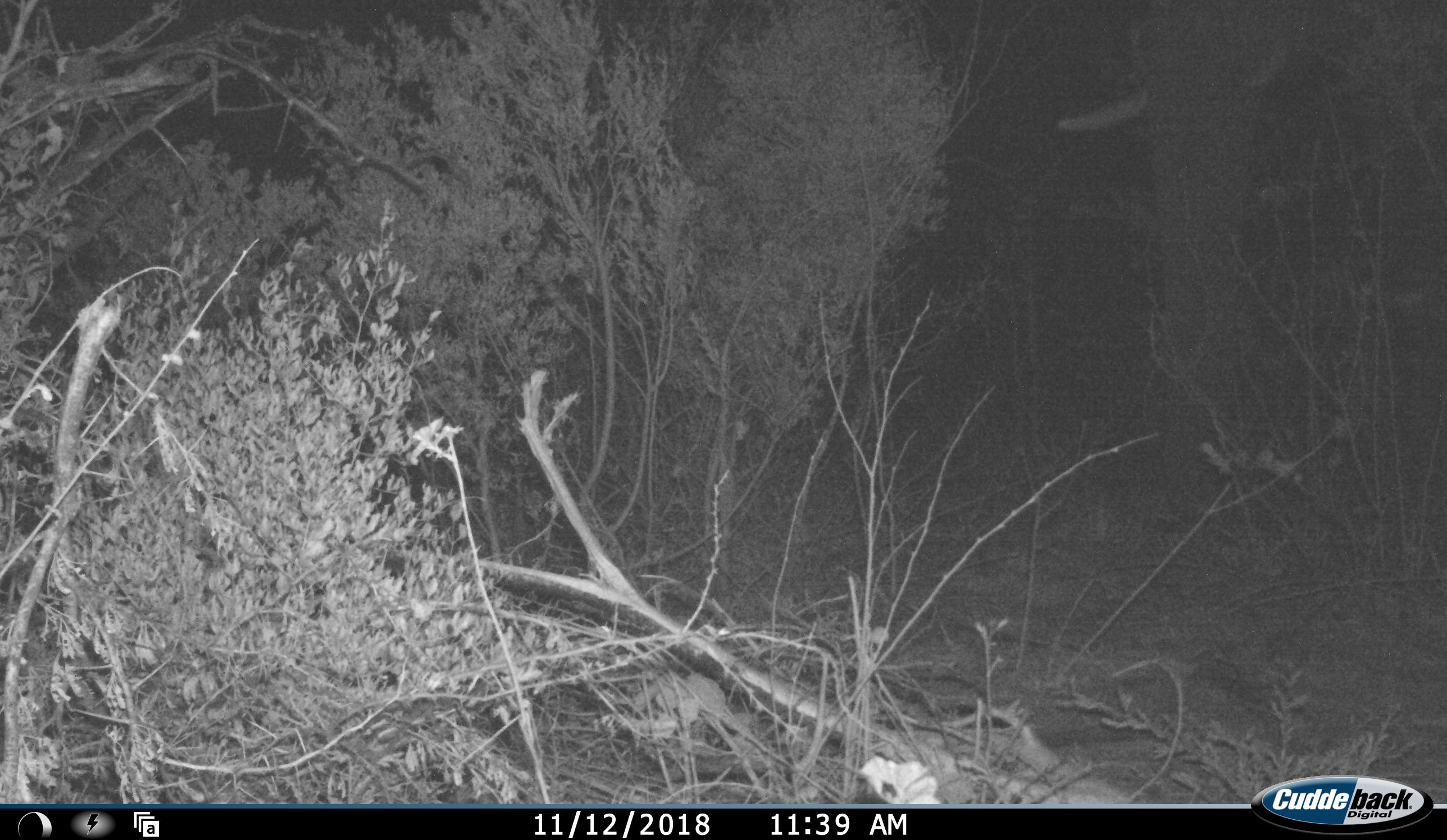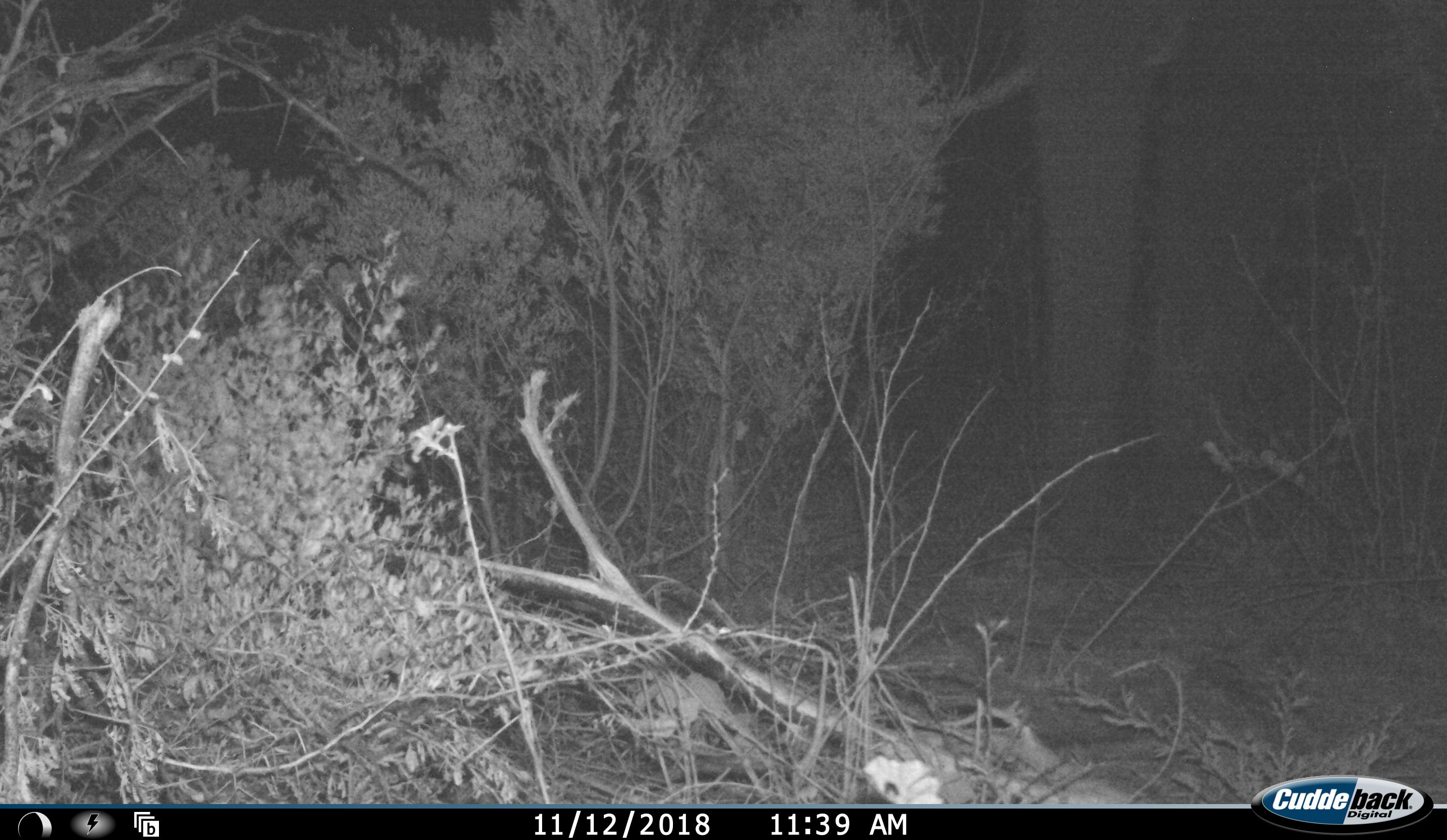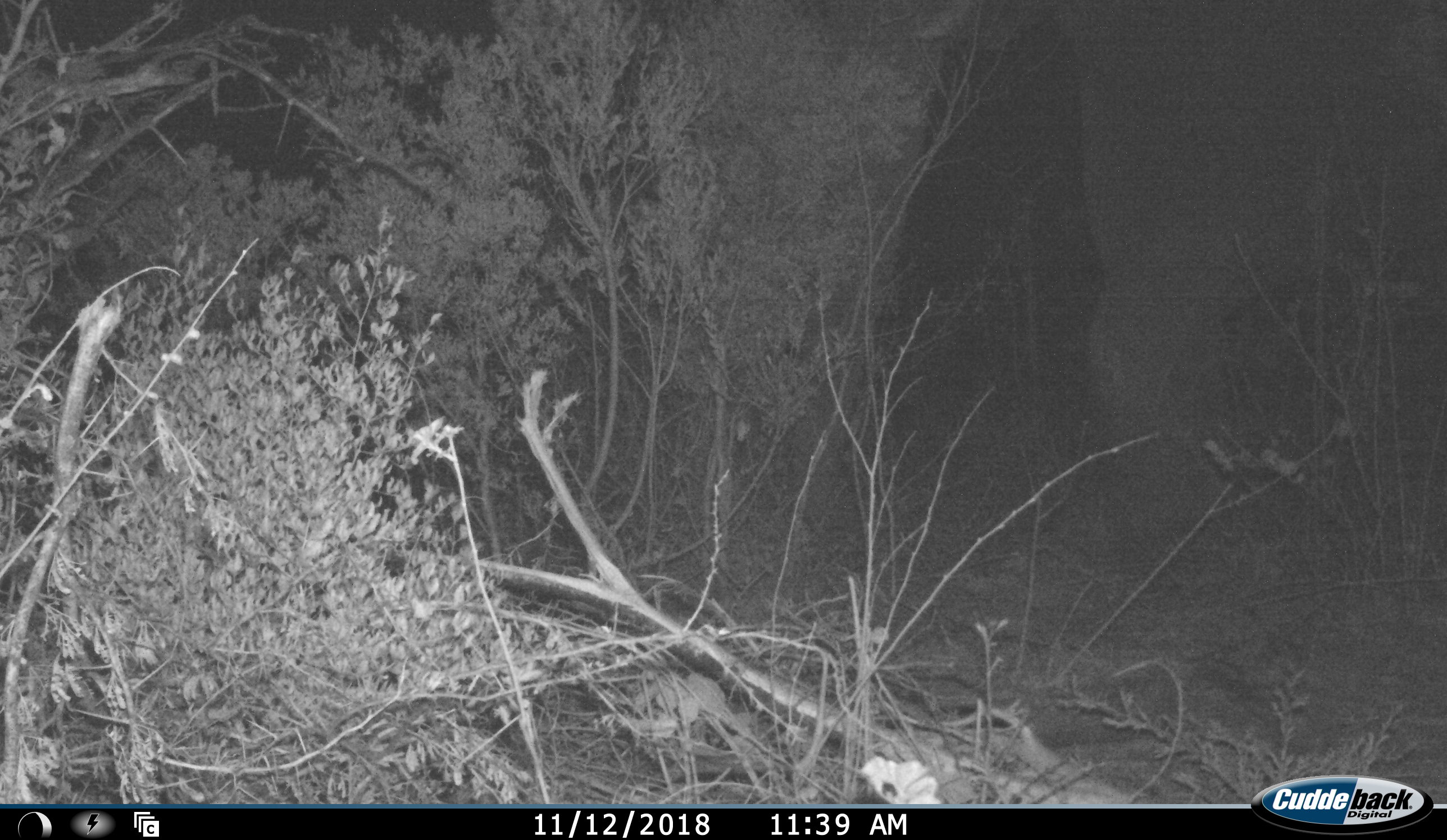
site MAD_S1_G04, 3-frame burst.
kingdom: Animalia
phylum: Chordata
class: Mammalia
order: Proboscidea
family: Elephantidae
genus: Loxodonta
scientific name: Loxodonta africana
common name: african bush elephant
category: elephant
Elephant (african bush elephant) (Loxodonta africana), count 1. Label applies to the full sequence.